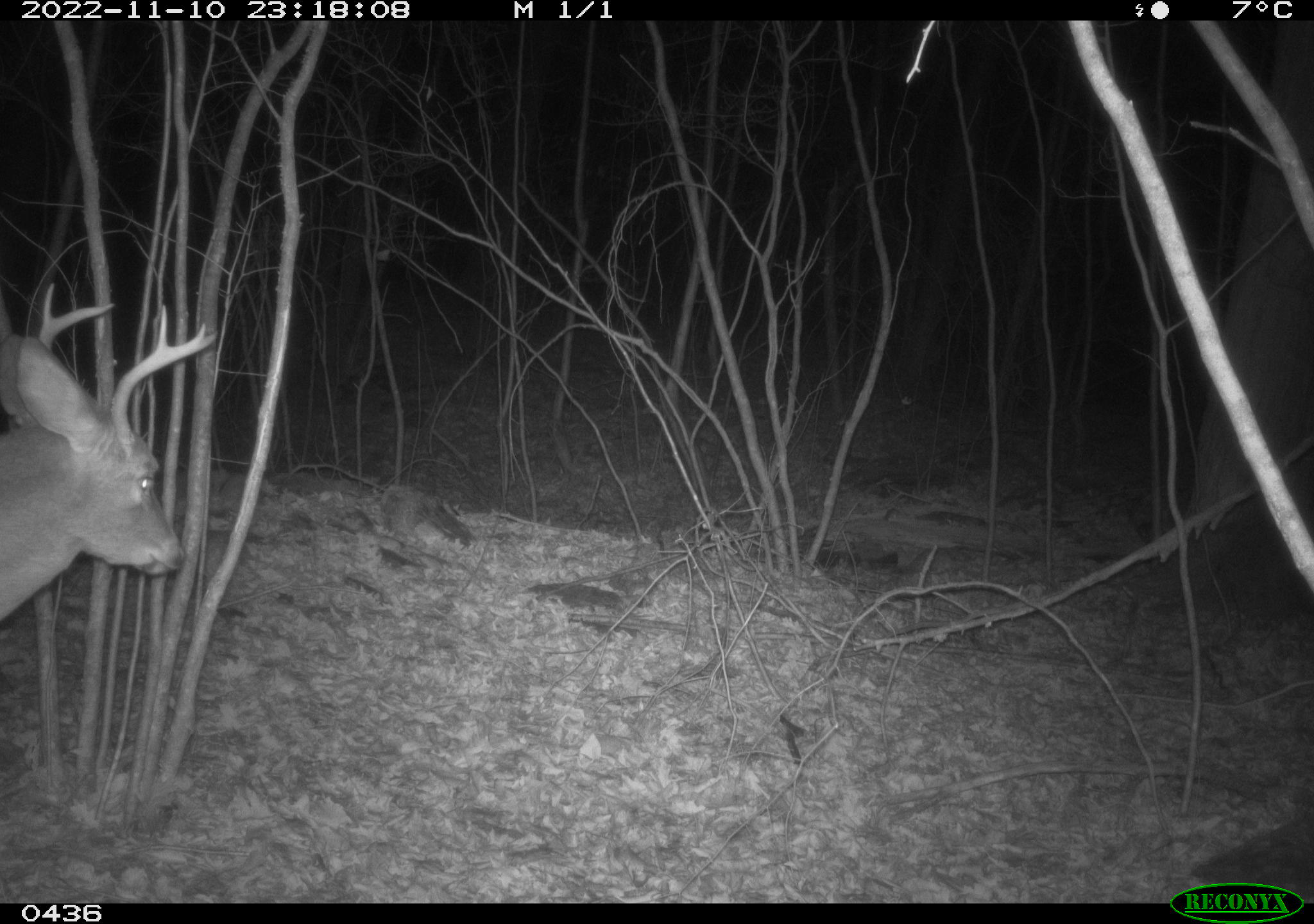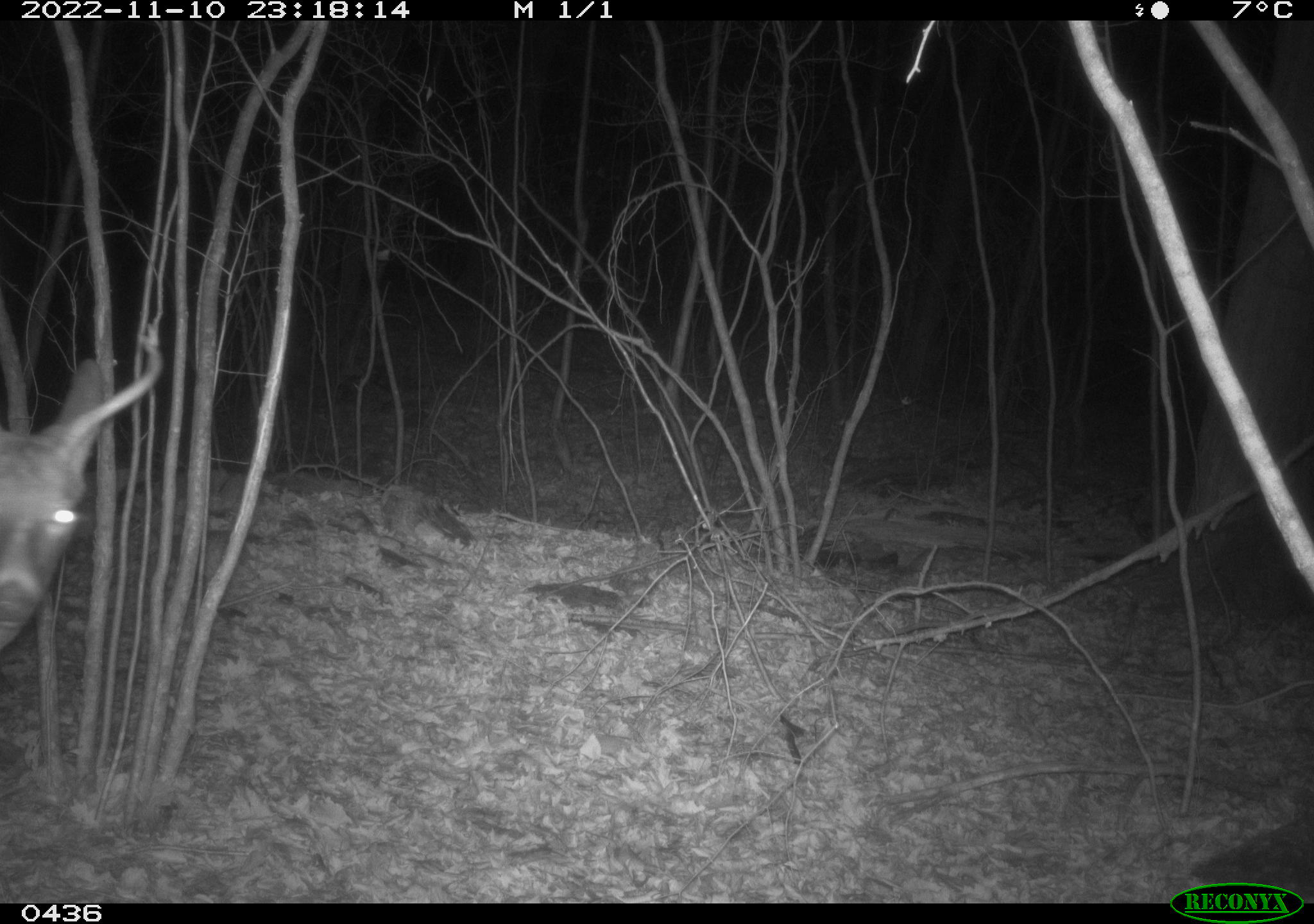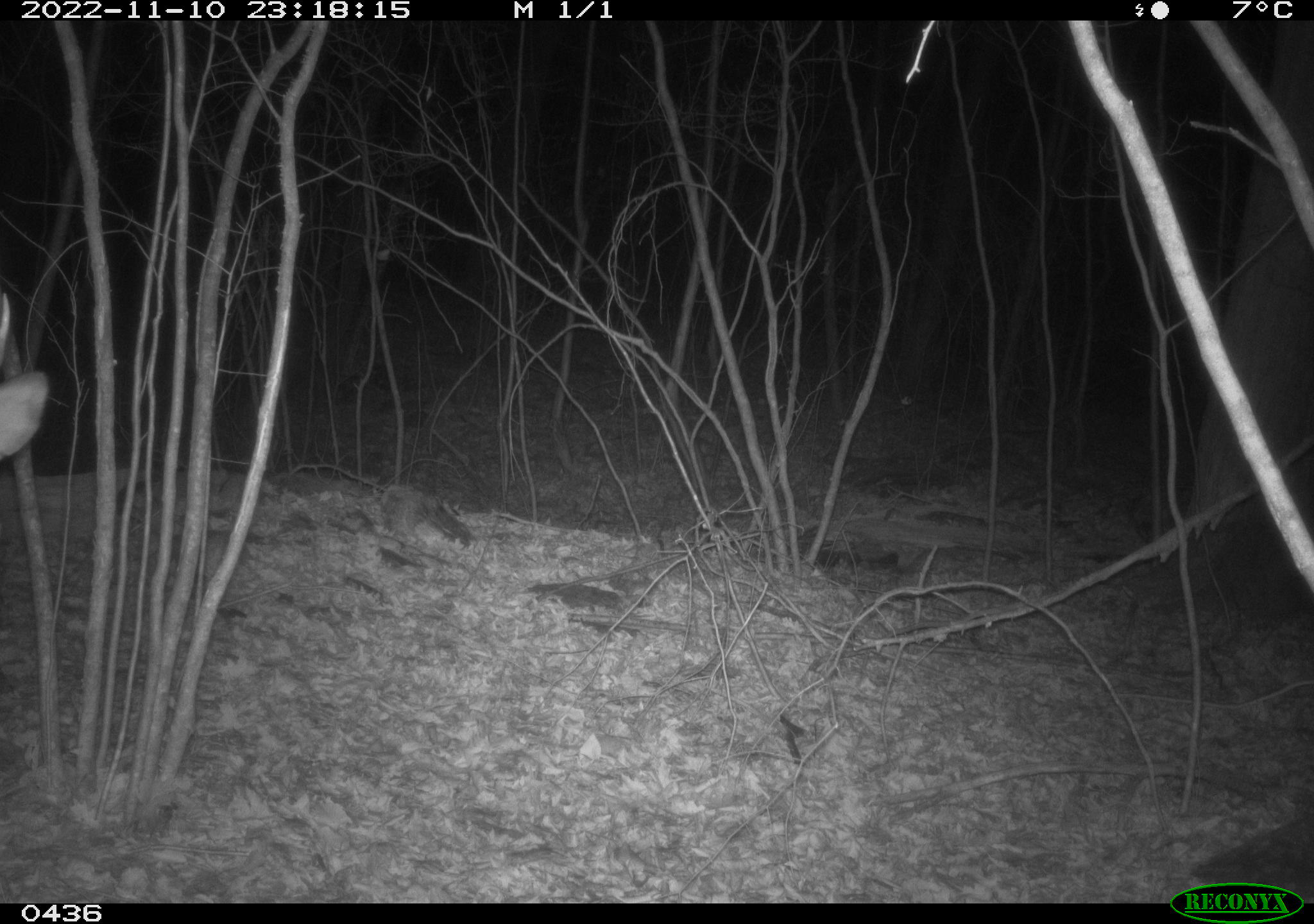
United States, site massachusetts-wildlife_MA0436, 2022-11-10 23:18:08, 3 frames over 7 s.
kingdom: Animalia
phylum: Chordata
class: Mammalia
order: Artiodactyla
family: Cervidae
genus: Odocoileus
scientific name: Odocoileus virginianus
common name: white-tailed deer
White-tailed deer (Odocoileus virginianus).